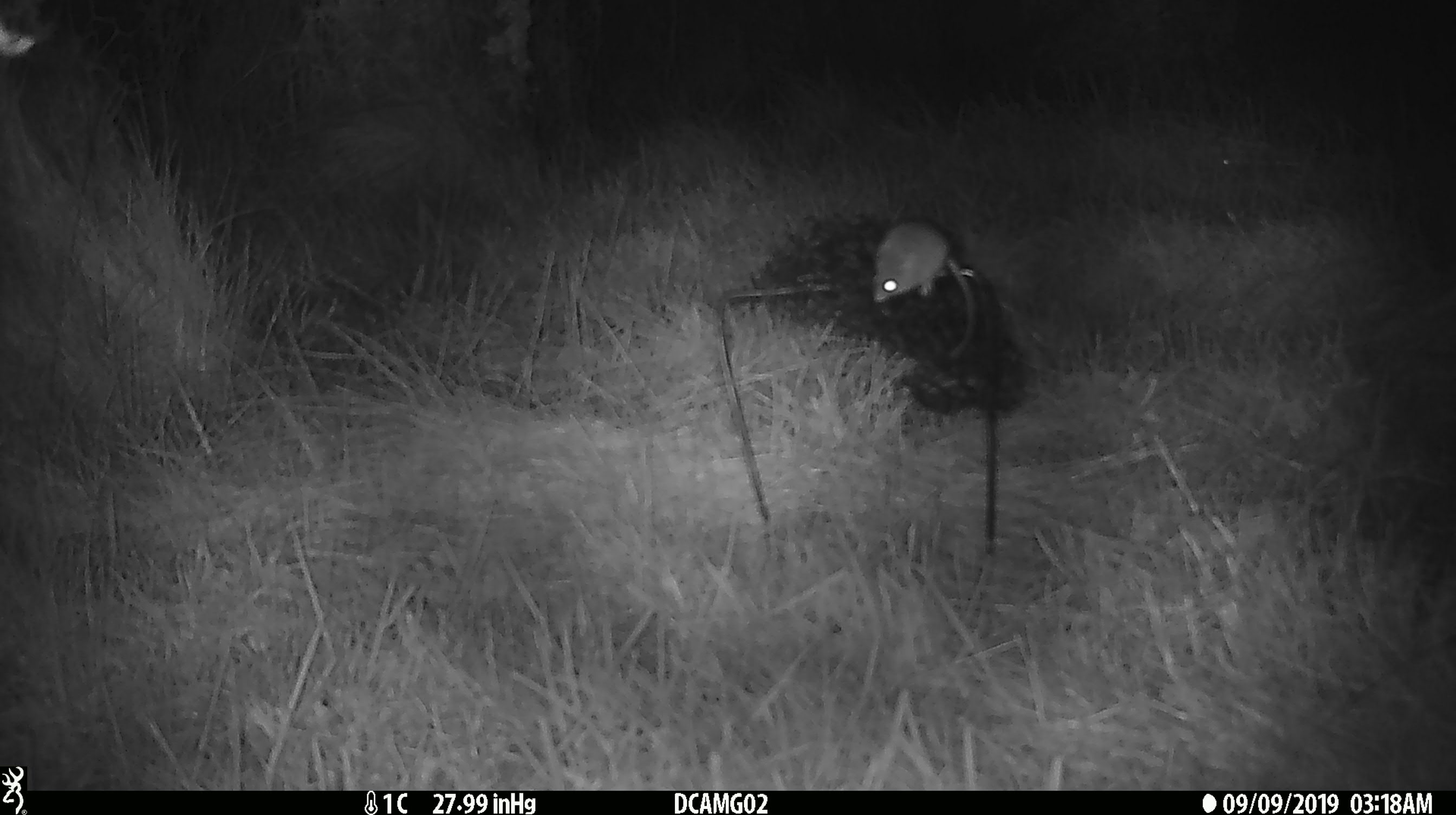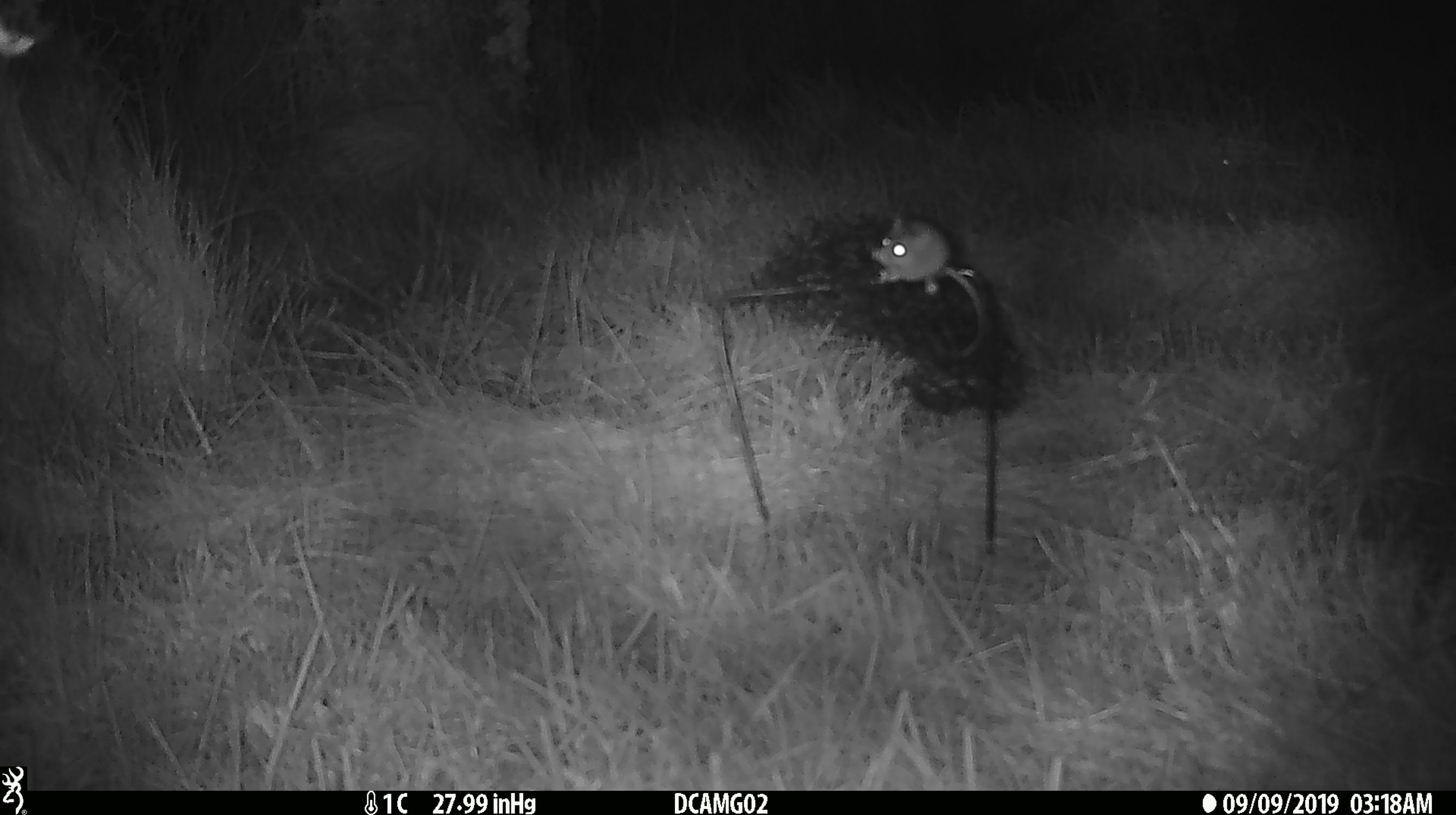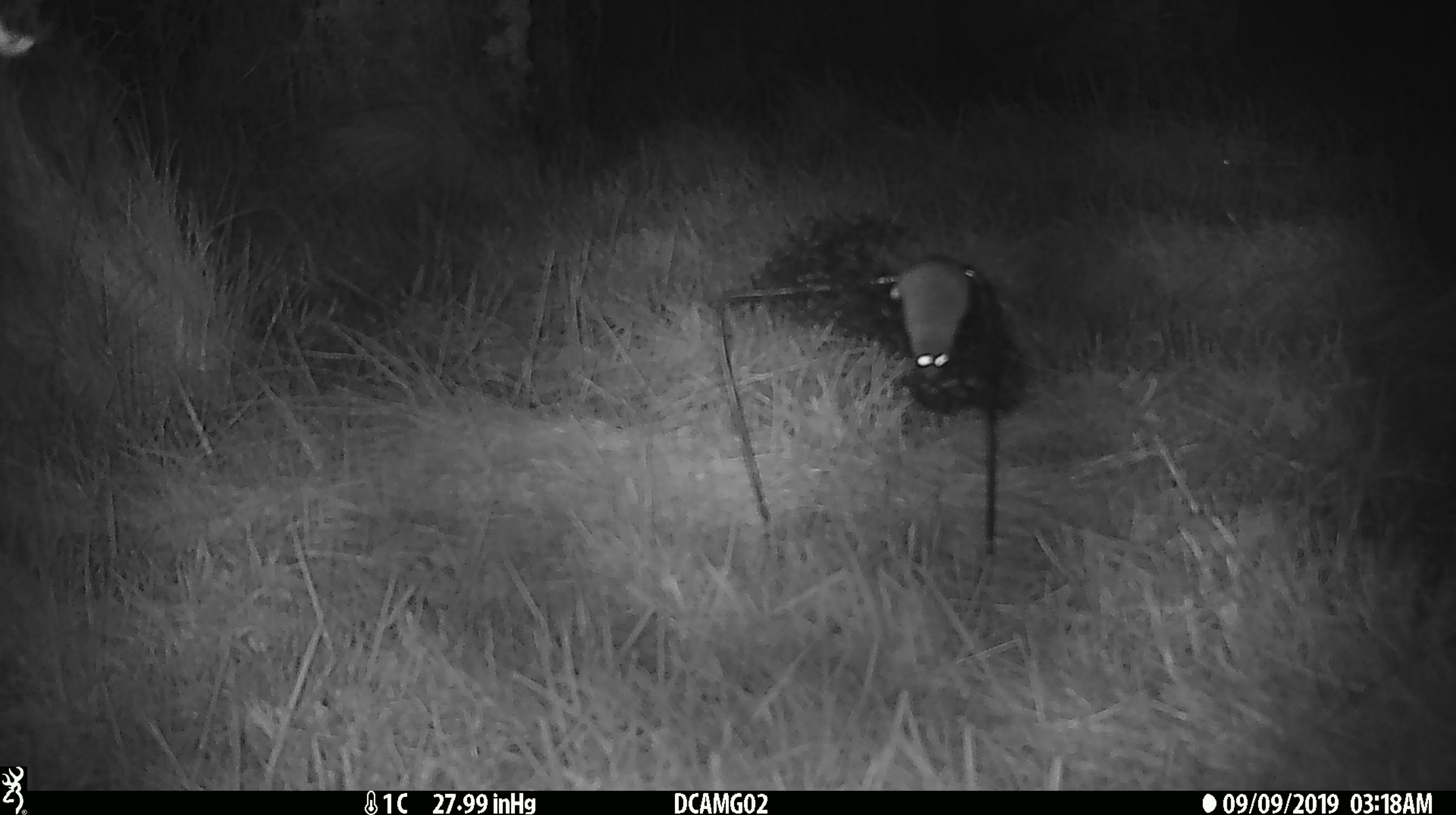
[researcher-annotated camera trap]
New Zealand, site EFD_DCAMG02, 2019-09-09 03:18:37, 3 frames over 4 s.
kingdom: Animalia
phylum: Chordata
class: Mammalia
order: Rodentia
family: Muridae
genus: Mus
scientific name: Mus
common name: mouse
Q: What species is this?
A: Mouse (Mus).